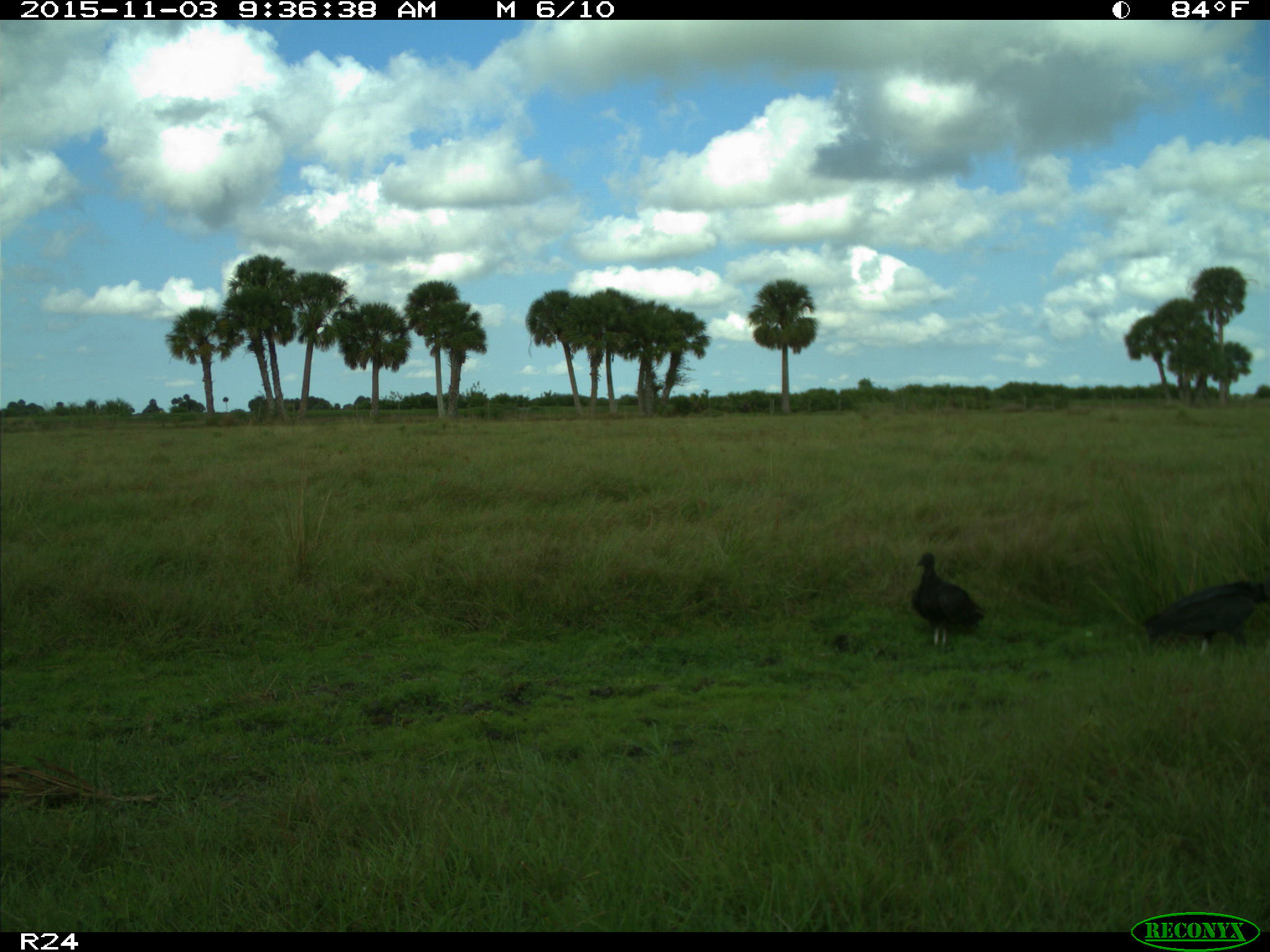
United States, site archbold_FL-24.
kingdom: Animalia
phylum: Chordata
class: Aves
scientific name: Aves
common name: birds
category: unidentified bird